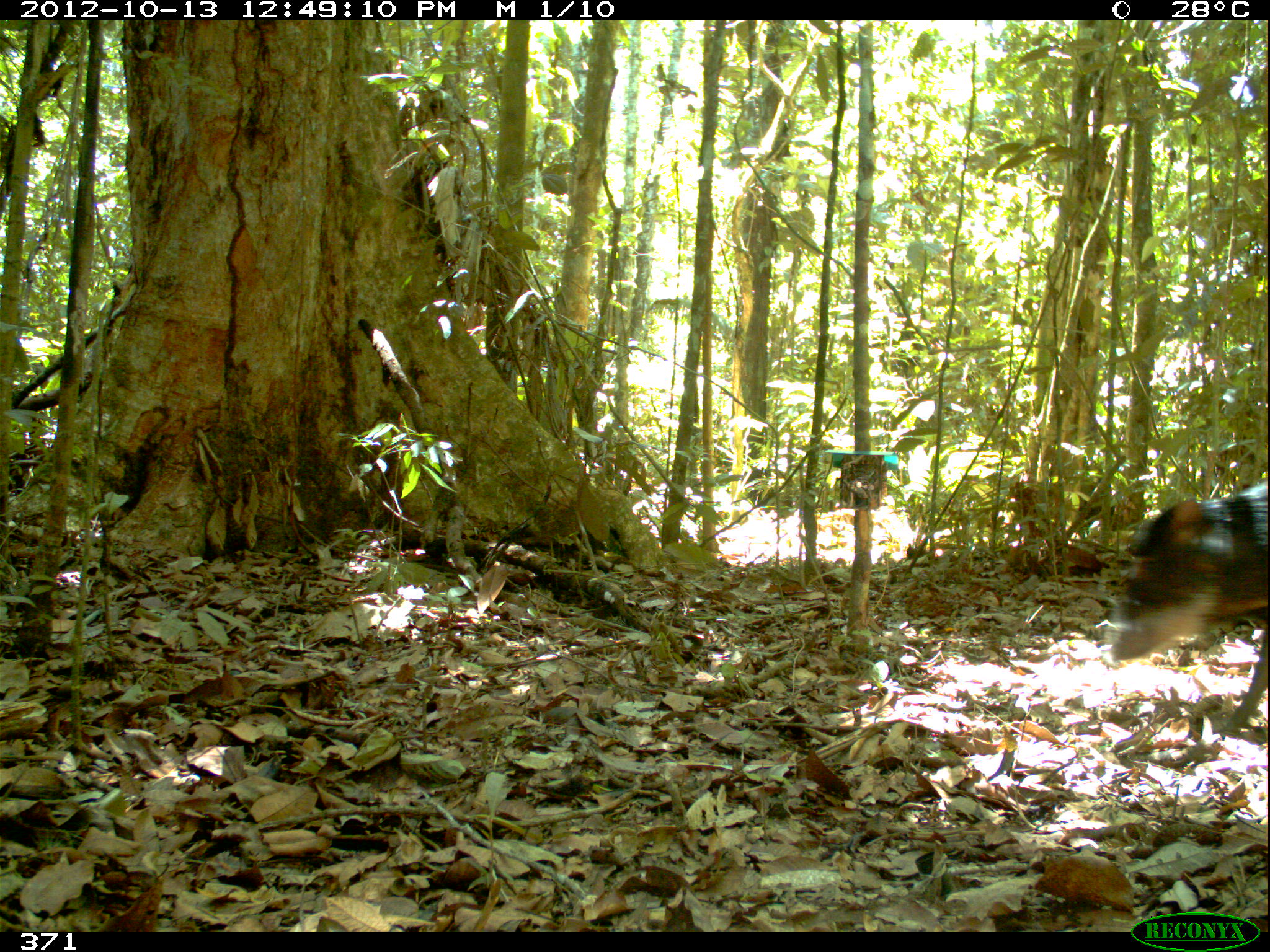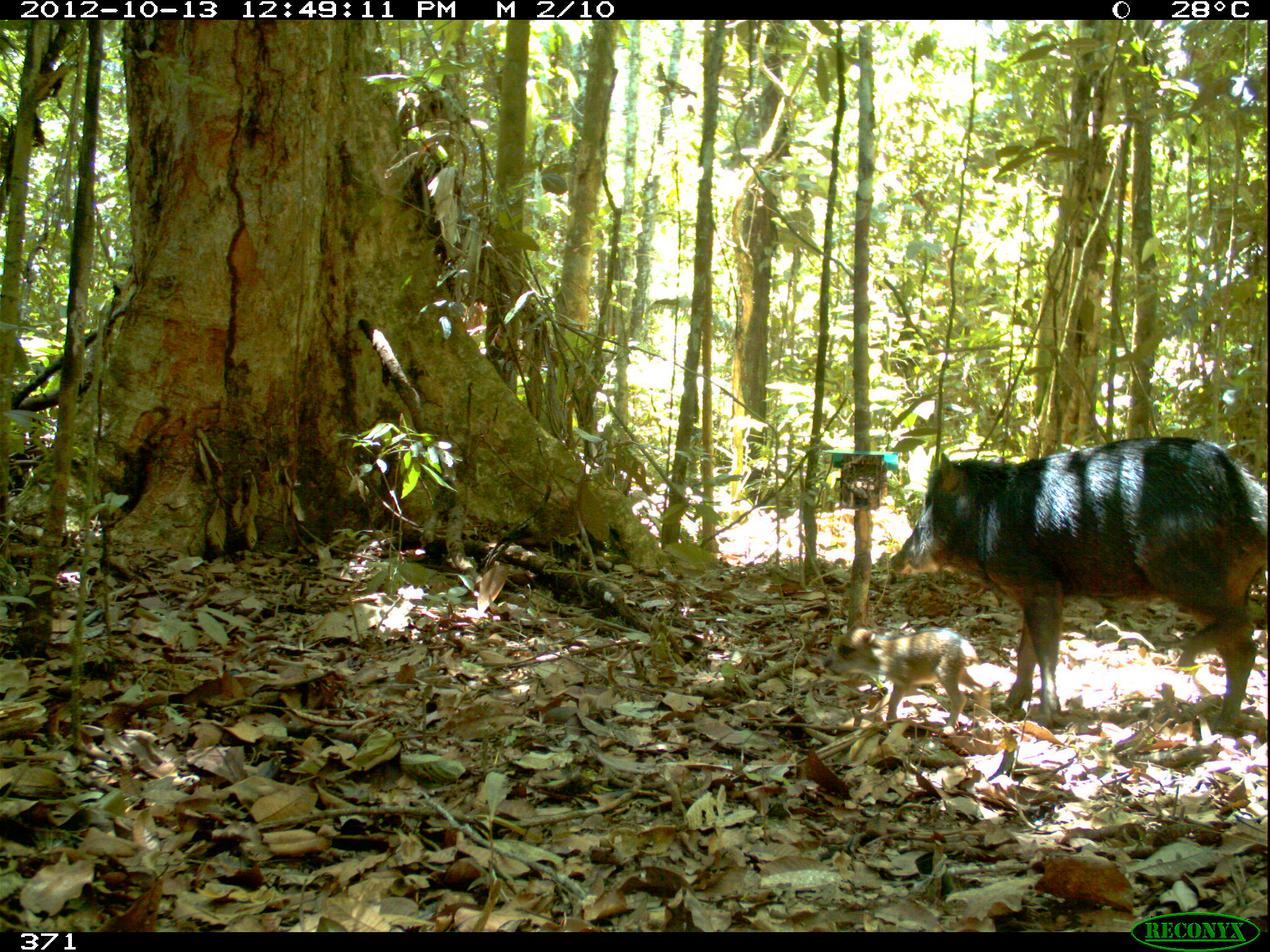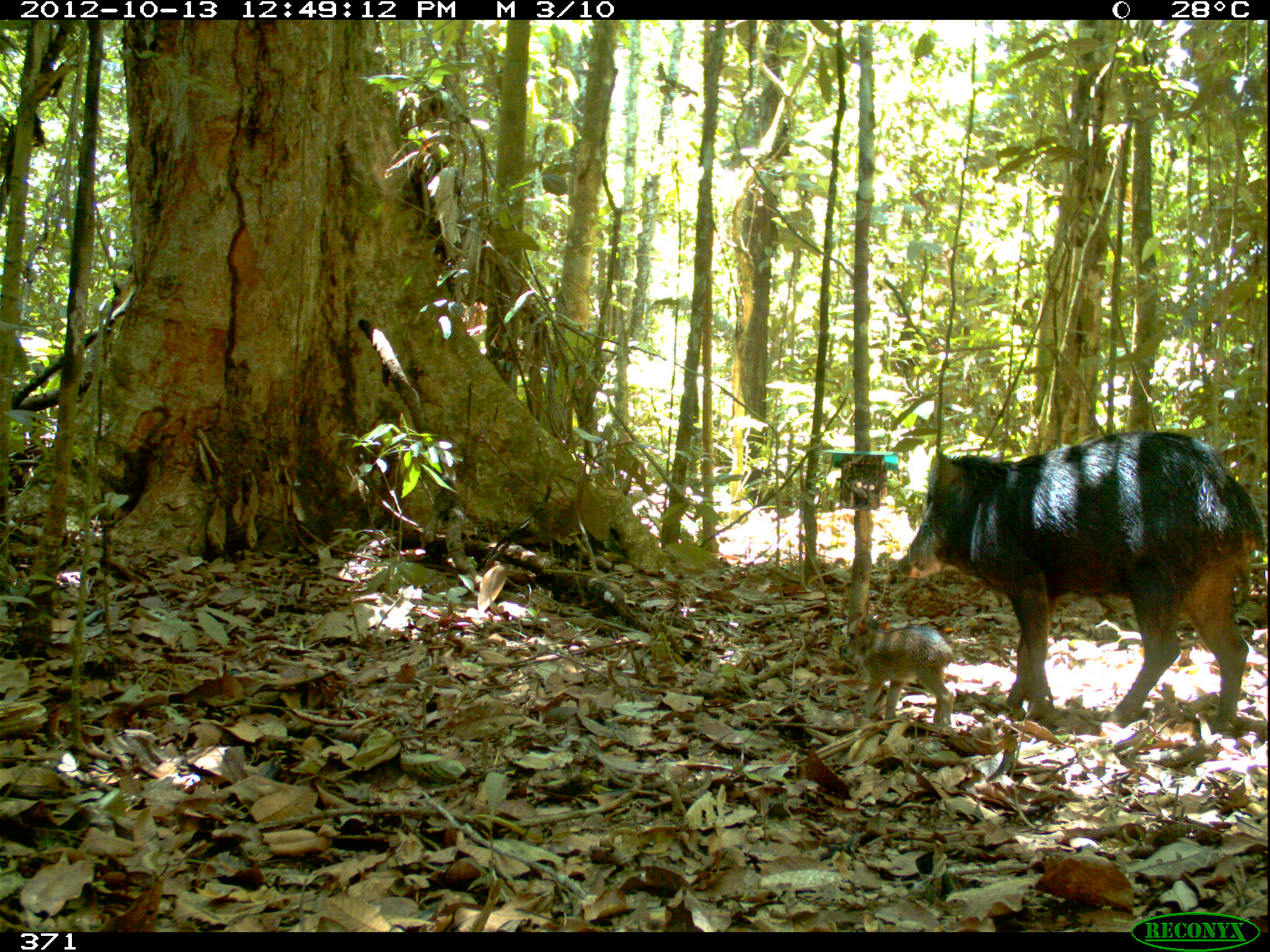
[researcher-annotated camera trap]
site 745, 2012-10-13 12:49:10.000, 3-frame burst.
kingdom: Animalia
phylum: Chordata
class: Mammalia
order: Artiodactyla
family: Tayassuidae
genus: Tayassu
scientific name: Tayassu pecari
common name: white-lipped peccary